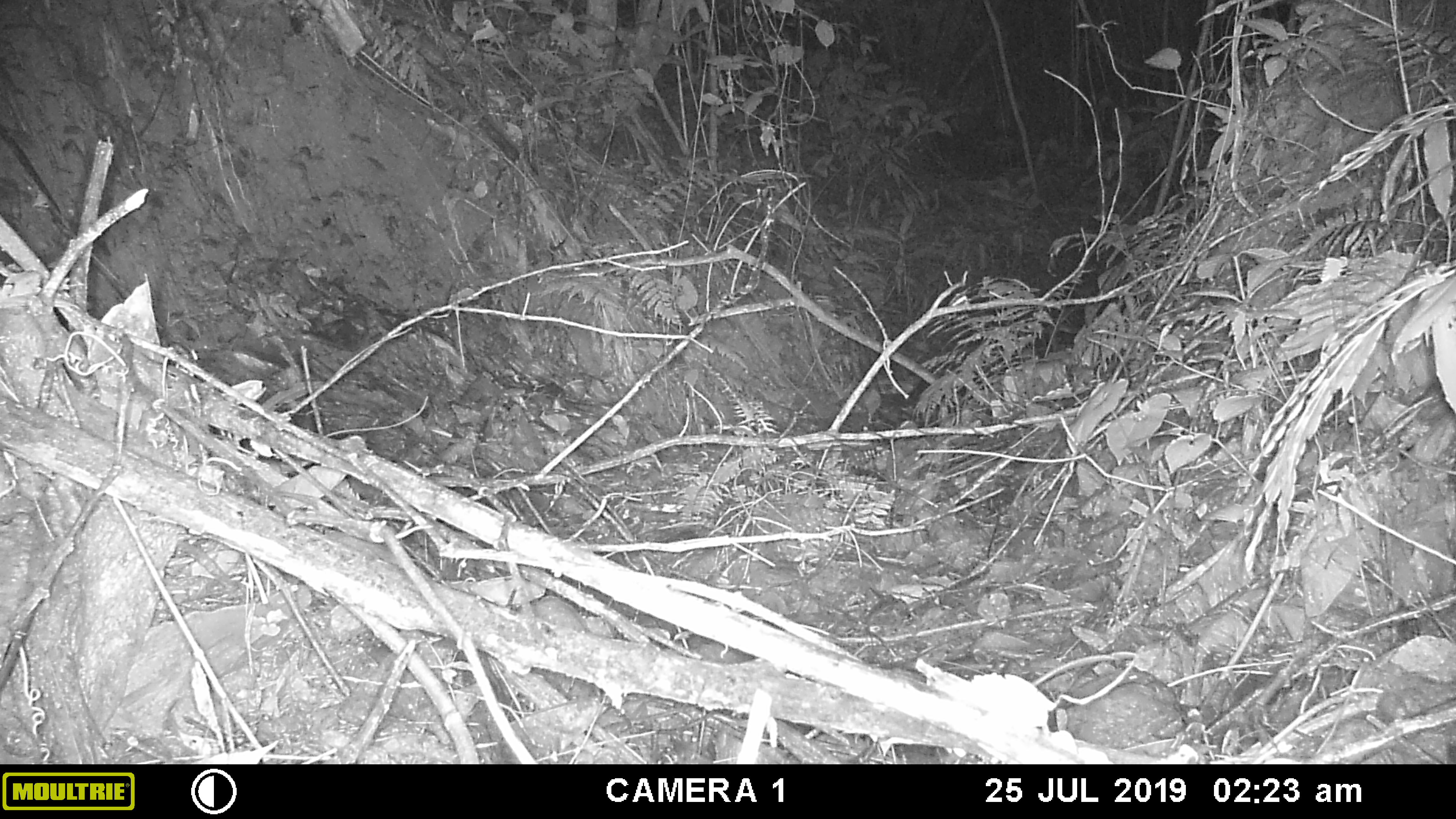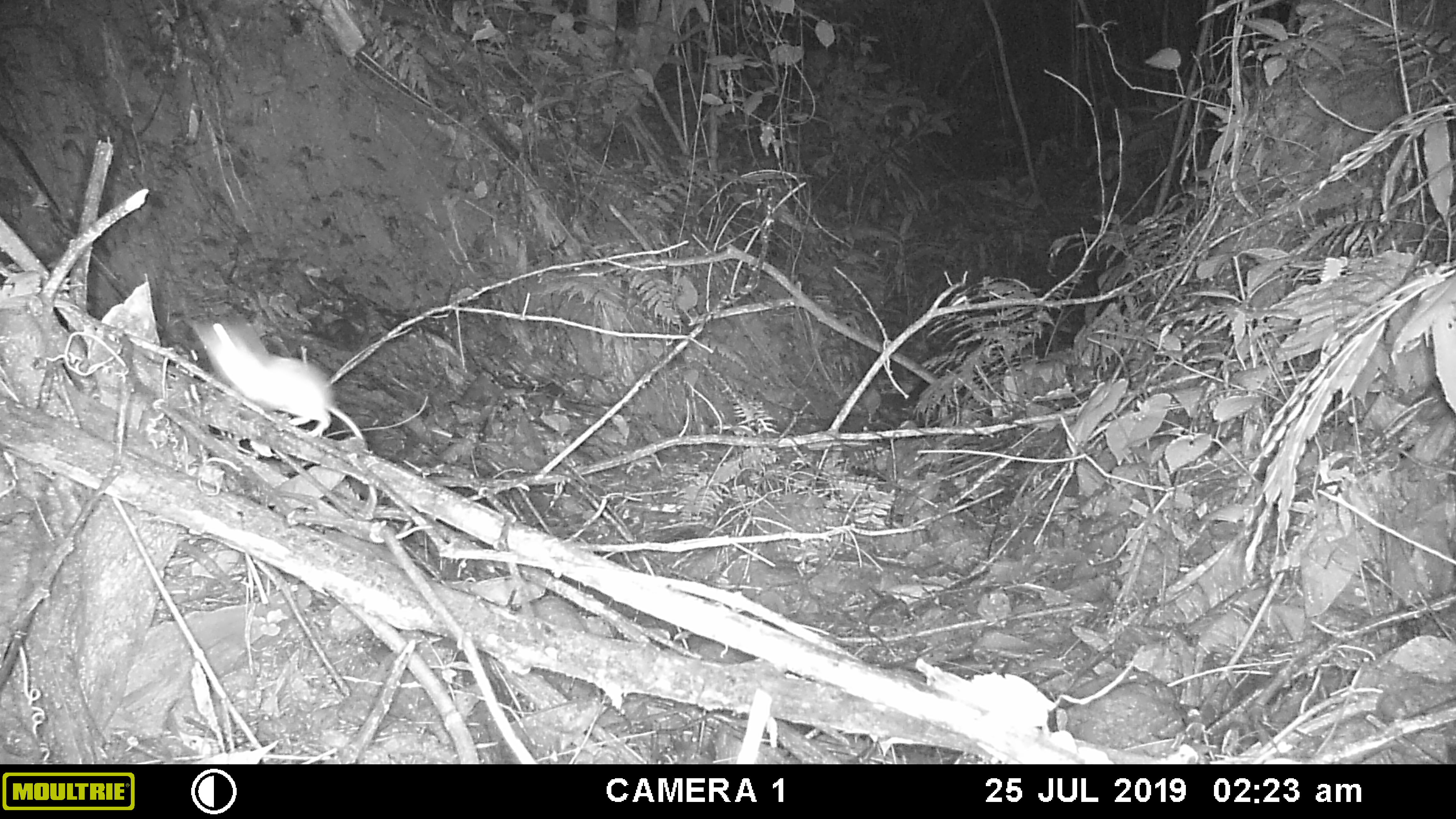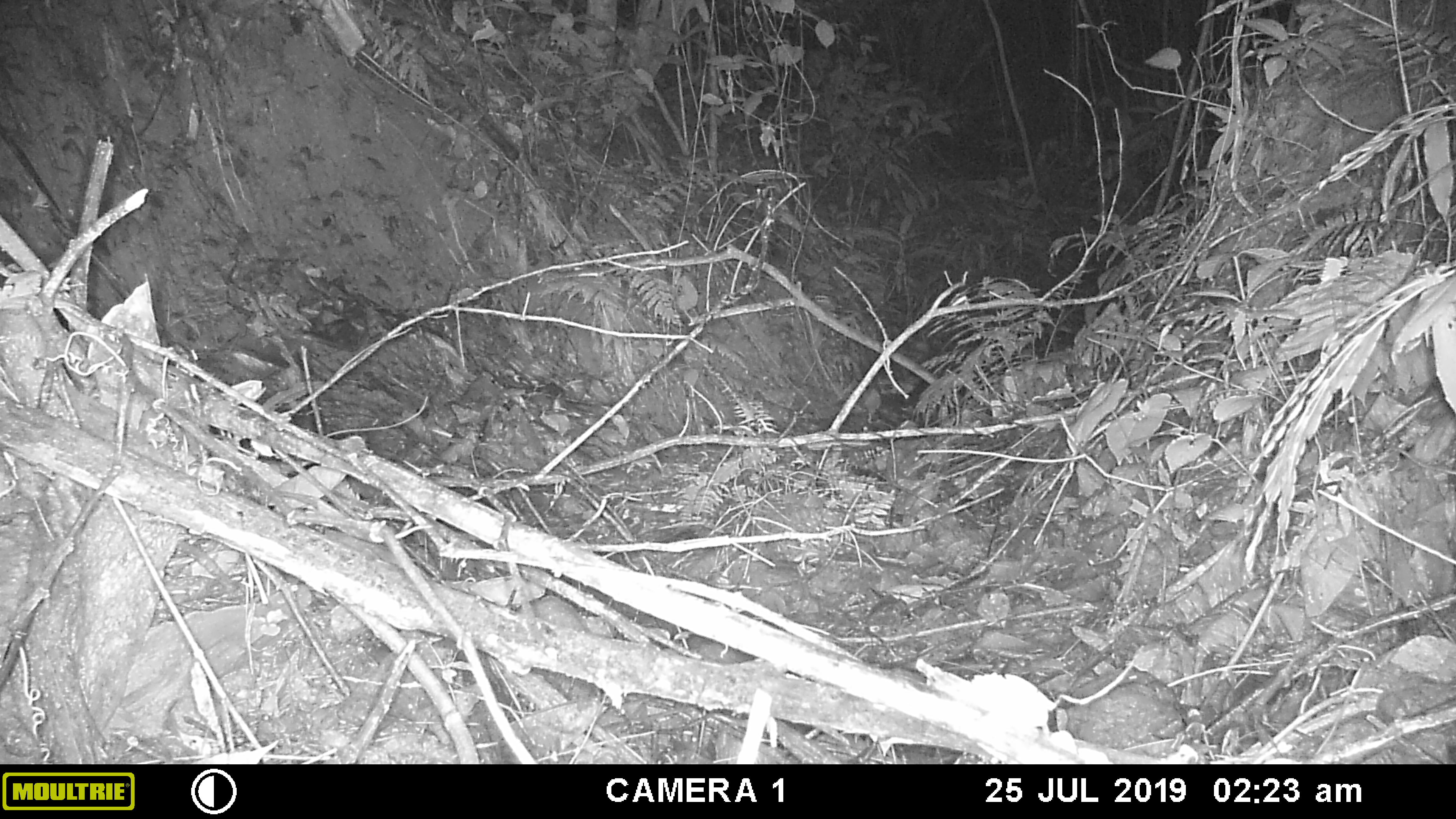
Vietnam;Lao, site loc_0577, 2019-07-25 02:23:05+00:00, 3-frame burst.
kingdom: Animalia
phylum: Chordata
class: Mammalia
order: Rodentia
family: Muridae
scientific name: Muridae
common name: old-world mice and rats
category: unidentified murid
Unidentified murid (old-world mice and rats) (Muridae). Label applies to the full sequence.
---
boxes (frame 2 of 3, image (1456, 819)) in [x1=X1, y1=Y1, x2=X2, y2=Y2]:
unidentified murid: [x1=188, y1=312, x2=369, y2=468]